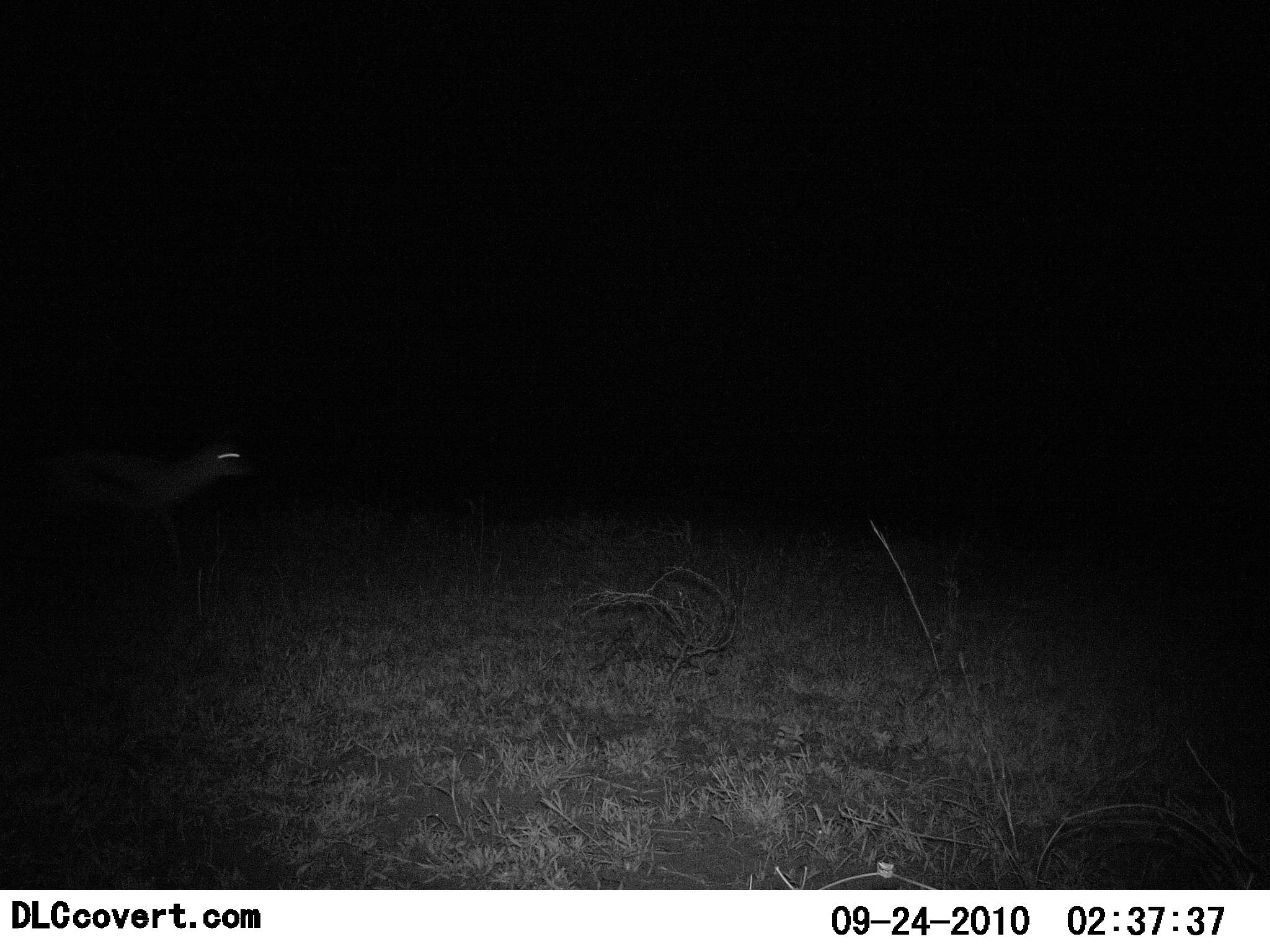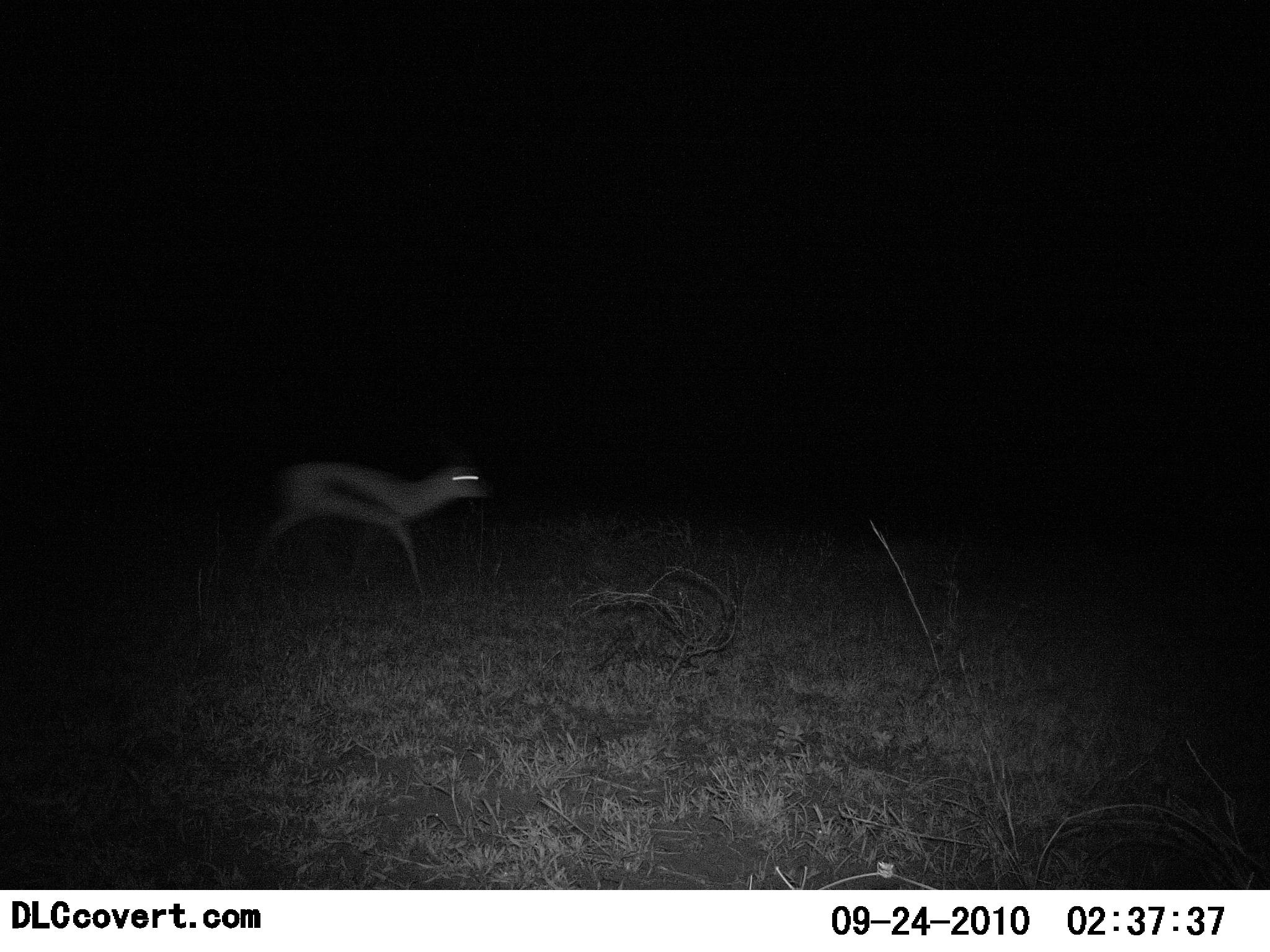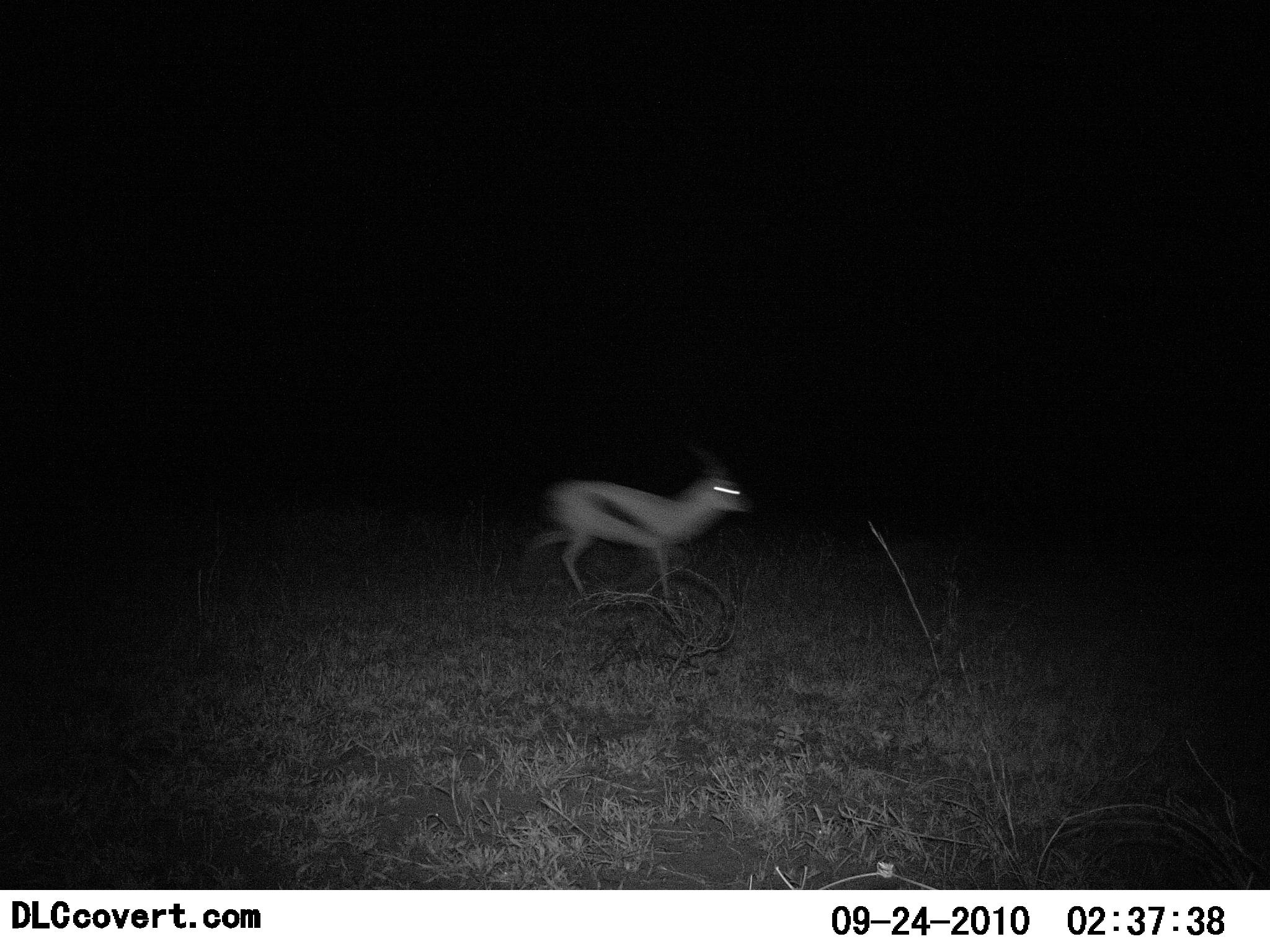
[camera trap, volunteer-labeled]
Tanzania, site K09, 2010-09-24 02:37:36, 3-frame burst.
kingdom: Animalia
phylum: Chordata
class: Mammalia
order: Artiodactyla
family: Bovidae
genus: Eudorcas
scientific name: Eudorcas thomsonii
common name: thomson's gazelle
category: gazellethomsons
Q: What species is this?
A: Gazellethomsons (thomson's gazelle) (Eudorcas thomsonii).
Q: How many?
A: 1.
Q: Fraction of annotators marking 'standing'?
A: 0%.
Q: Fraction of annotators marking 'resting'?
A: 0%.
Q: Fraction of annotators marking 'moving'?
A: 100%.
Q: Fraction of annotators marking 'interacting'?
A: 0%.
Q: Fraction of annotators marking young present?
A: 0%.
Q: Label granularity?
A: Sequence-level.